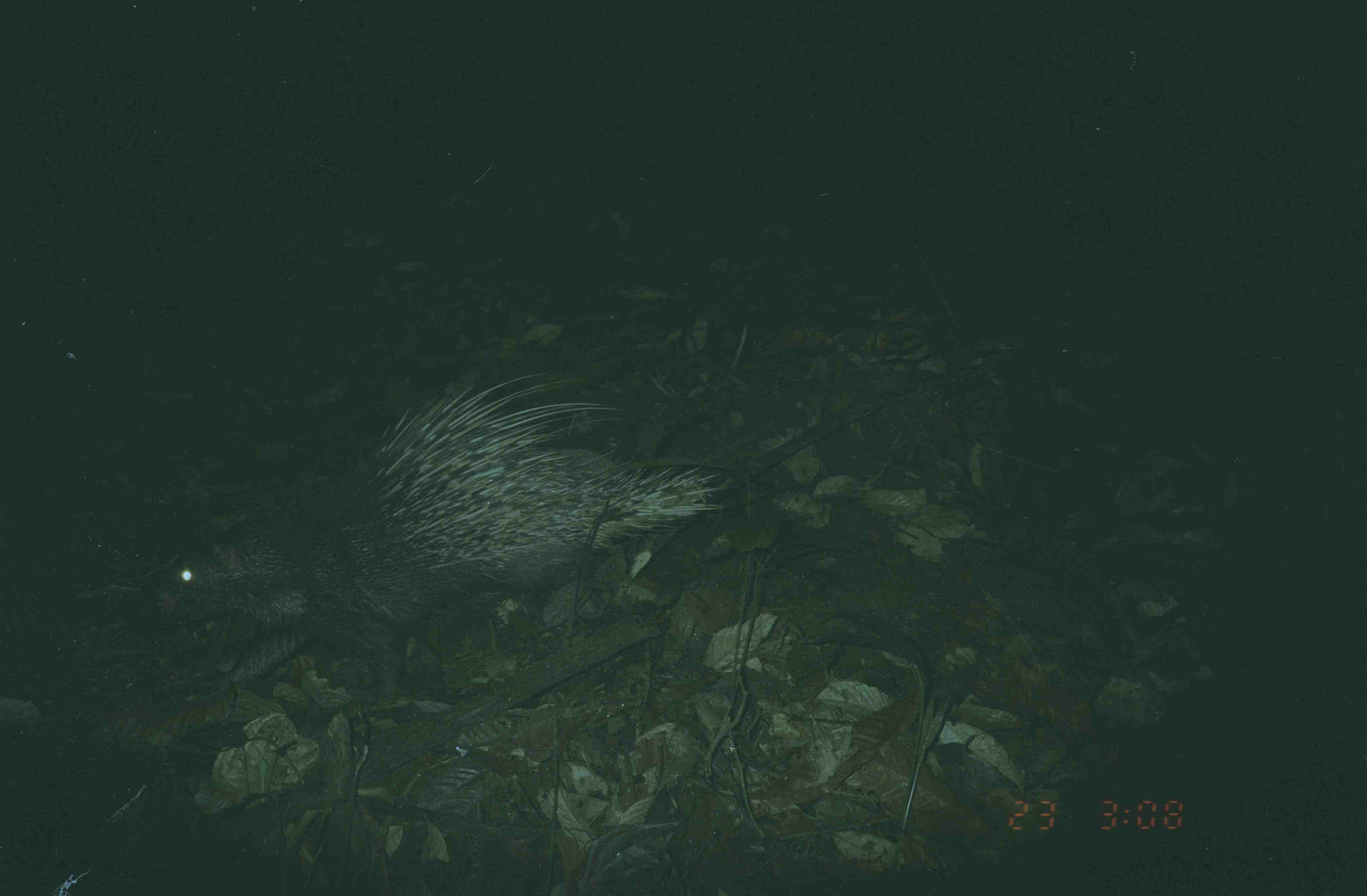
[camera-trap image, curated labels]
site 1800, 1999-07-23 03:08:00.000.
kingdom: Animalia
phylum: Chordata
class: Mammalia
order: Rodentia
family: Hystricidae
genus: Hystrix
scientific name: Hystrix brachyura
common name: east asian porcupine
Hystrix brachyura (east asian porcupine), count 1.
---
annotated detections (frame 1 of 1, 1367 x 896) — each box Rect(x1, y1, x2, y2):
hystrix brachyura: Rect(155, 372, 723, 712)